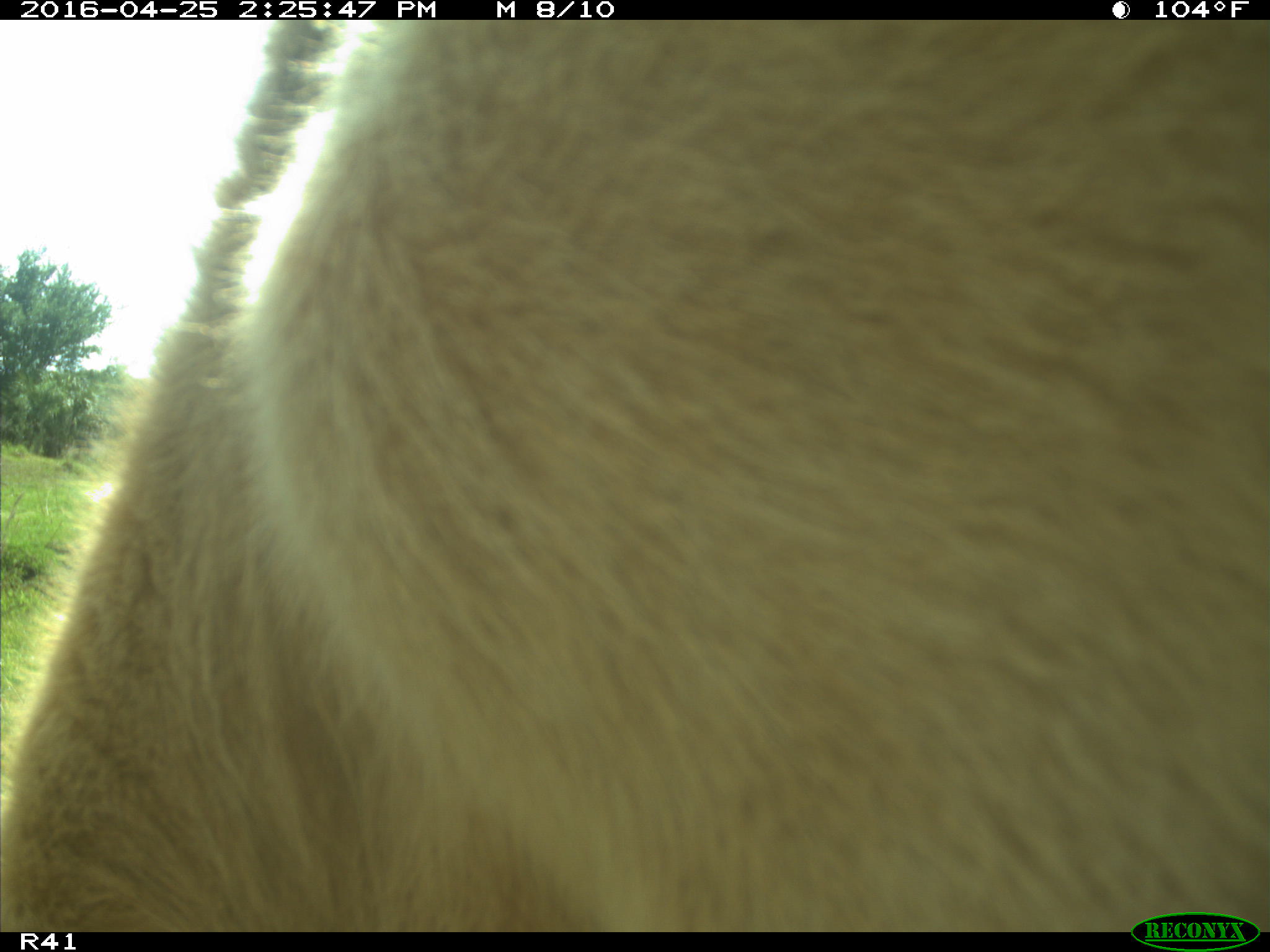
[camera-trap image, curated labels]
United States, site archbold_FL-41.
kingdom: Animalia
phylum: Chordata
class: Mammalia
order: Artiodactyla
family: Bovidae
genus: Bos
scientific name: Bos taurus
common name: domestic cow